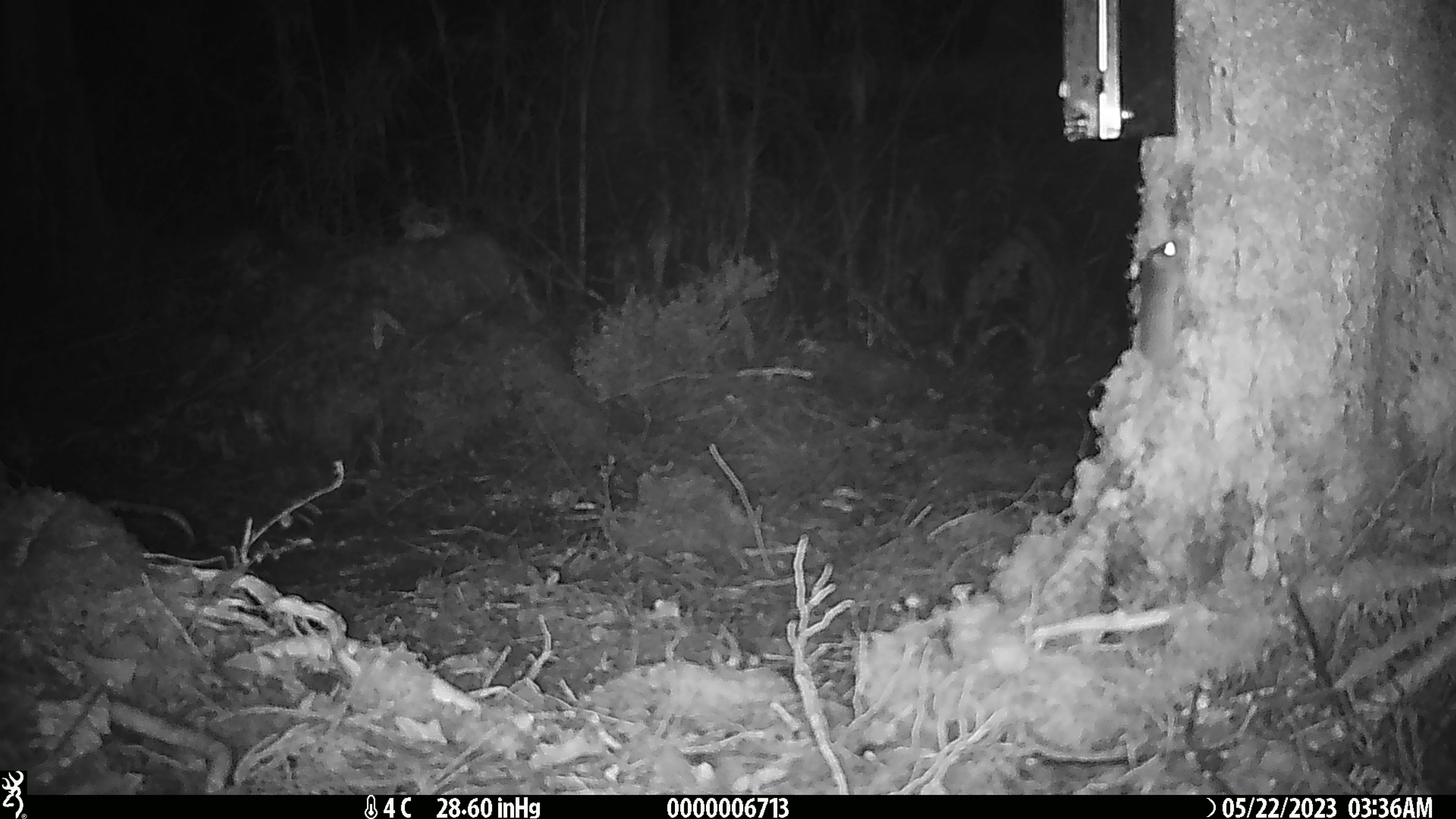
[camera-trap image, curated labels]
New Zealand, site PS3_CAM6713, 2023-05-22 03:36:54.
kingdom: Animalia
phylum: Chordata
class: Mammalia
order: Rodentia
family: Muridae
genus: Mus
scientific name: Mus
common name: mouse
Mouse (Mus).